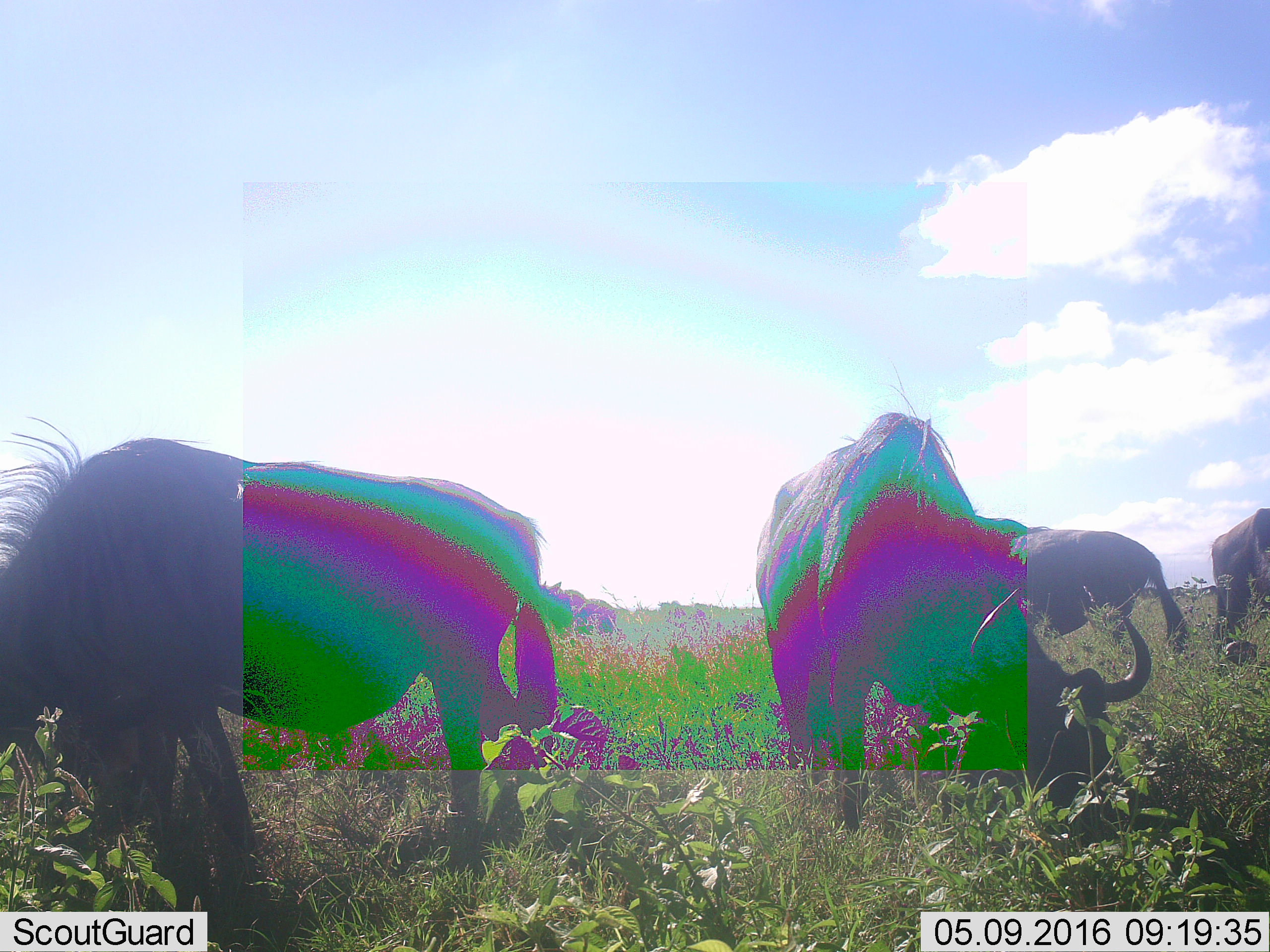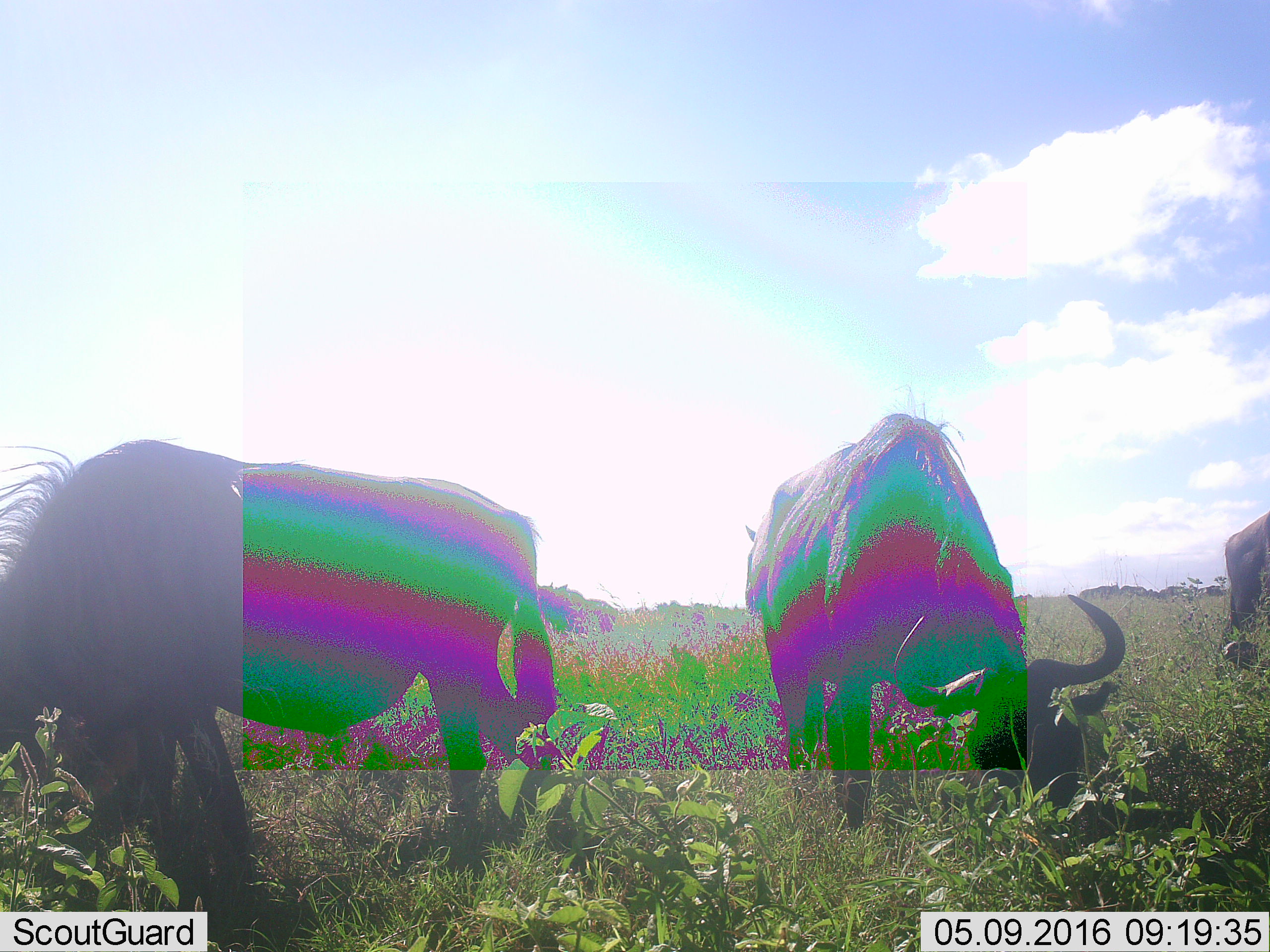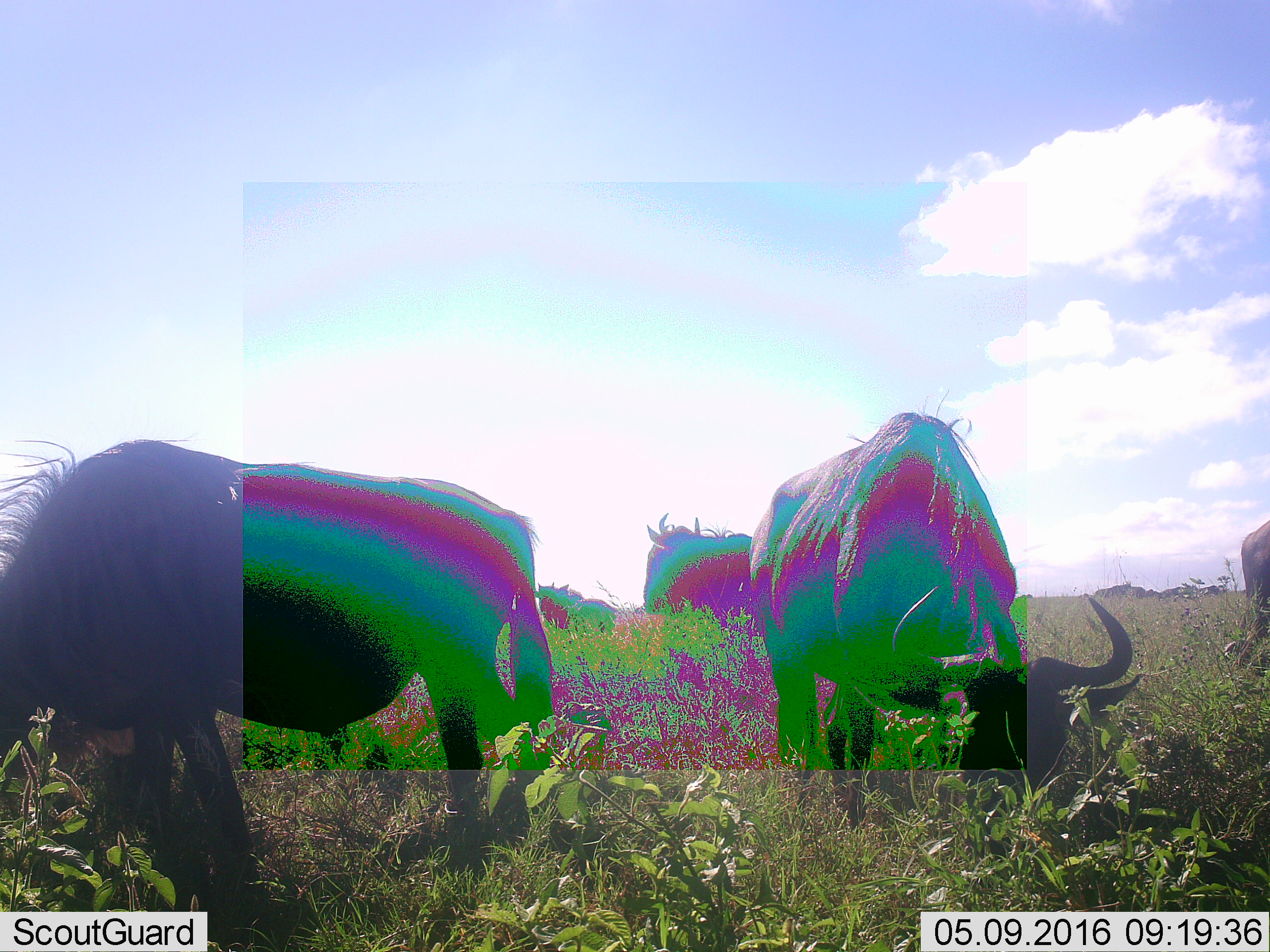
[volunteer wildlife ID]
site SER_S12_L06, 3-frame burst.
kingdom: Animalia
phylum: Chordata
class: Mammalia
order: Artiodactyla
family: Bovidae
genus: Connochaetes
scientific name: Connochaetes taurinus taurinus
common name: blue wildebeest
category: wildebeestblue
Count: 5.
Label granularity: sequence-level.